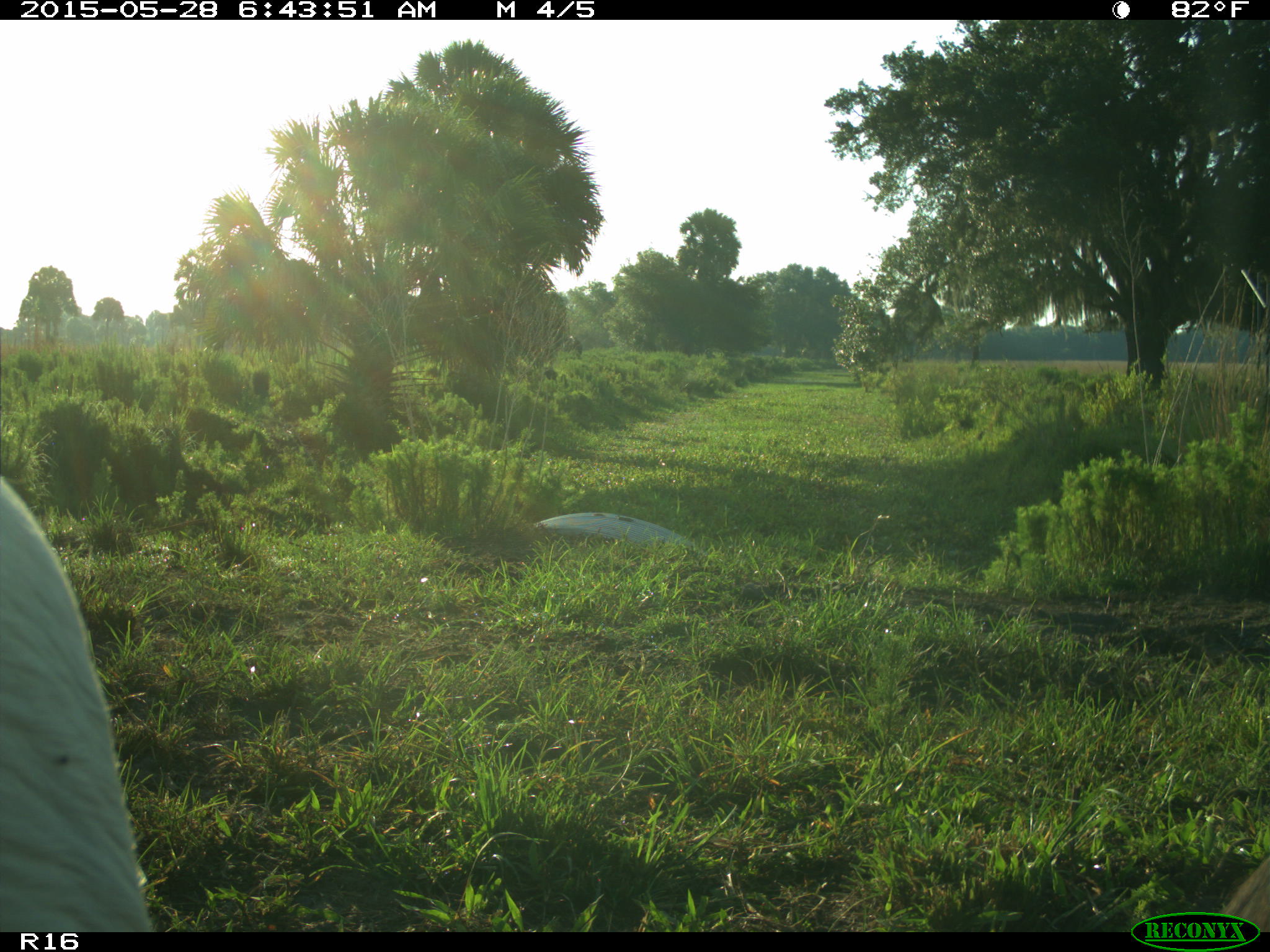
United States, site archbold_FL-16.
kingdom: Animalia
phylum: Chordata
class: Mammalia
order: Artiodactyla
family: Bovidae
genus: Bos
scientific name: Bos taurus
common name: domestic cow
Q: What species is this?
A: Bos taurus (domestic cow).